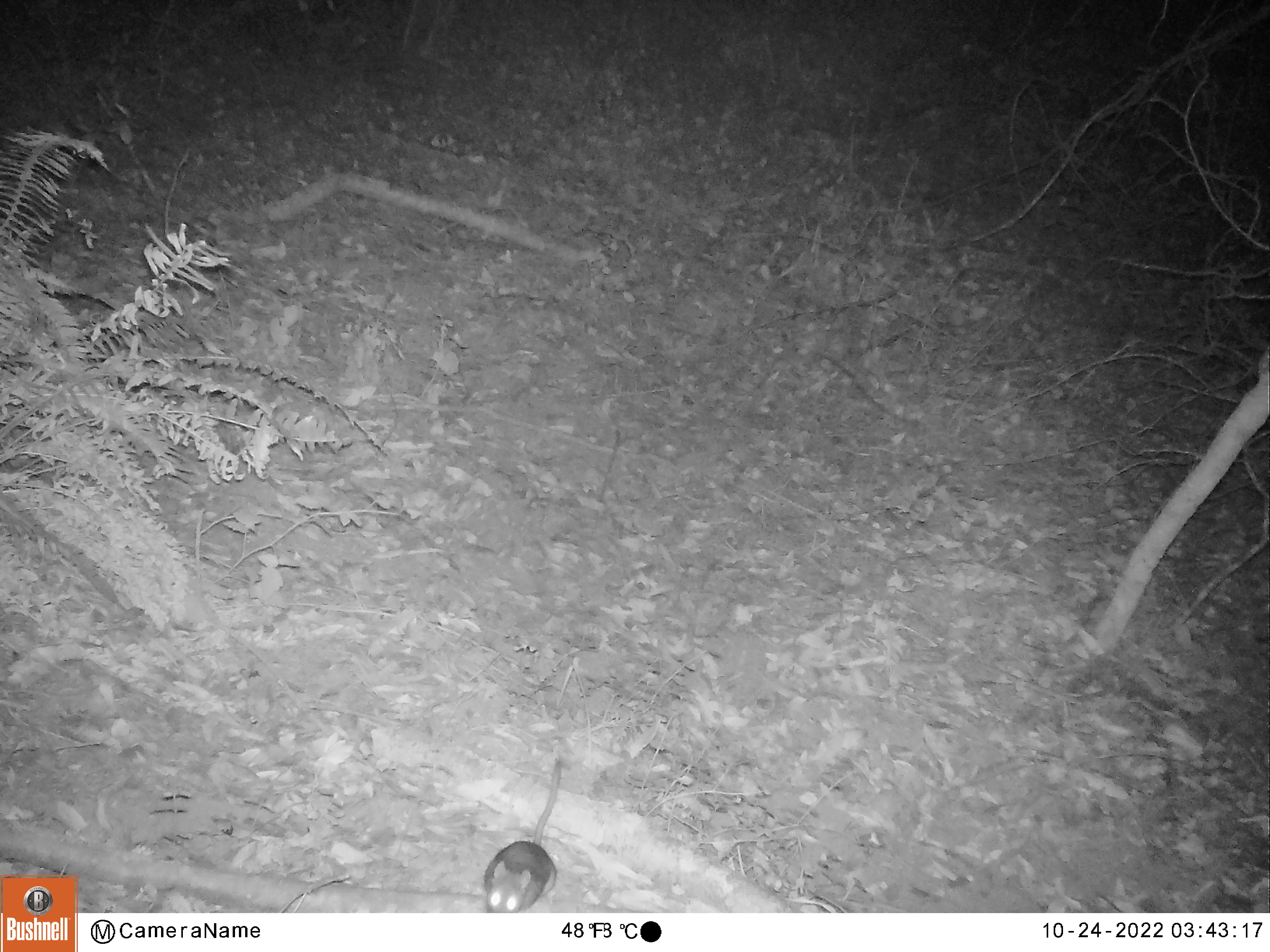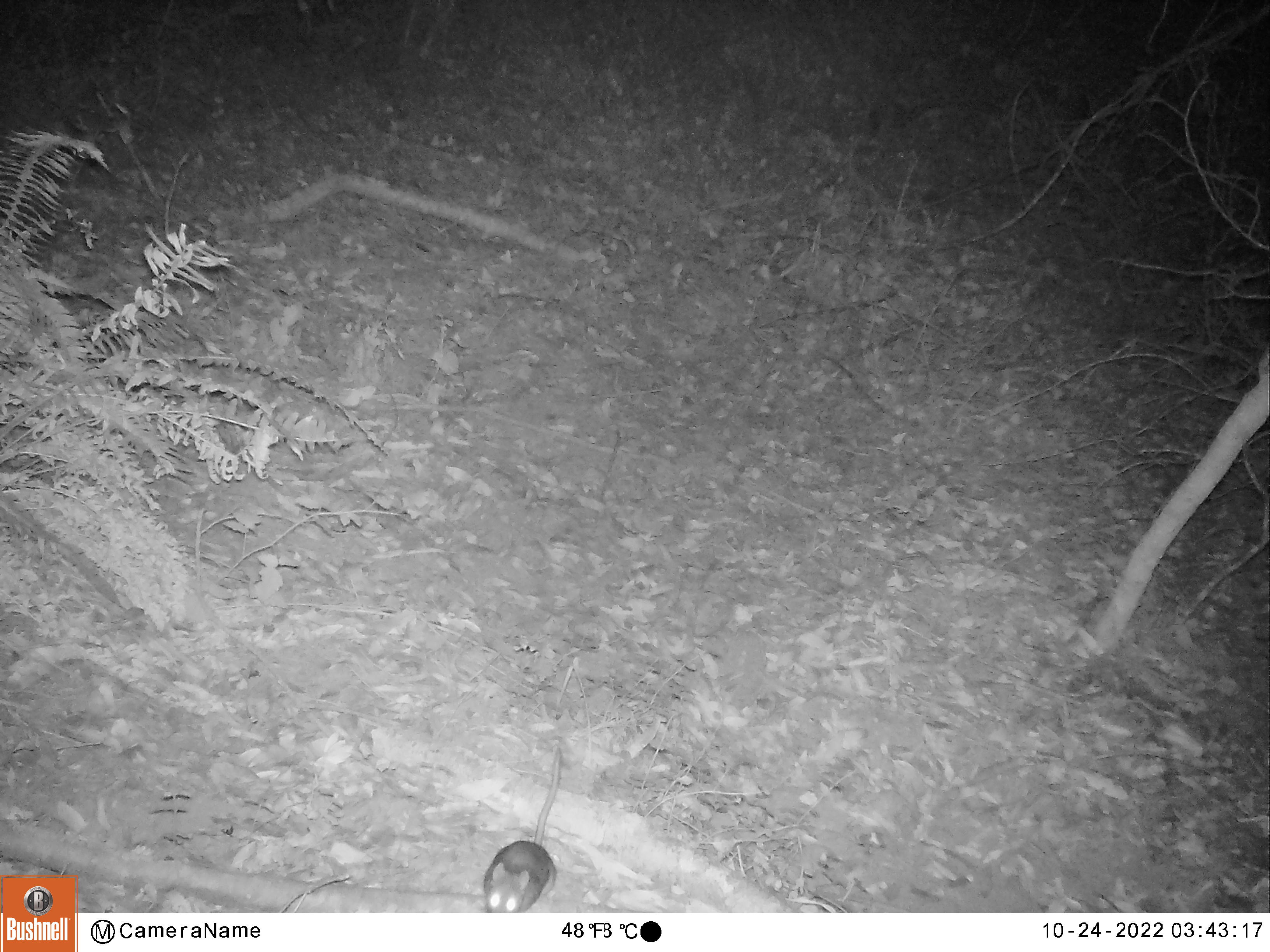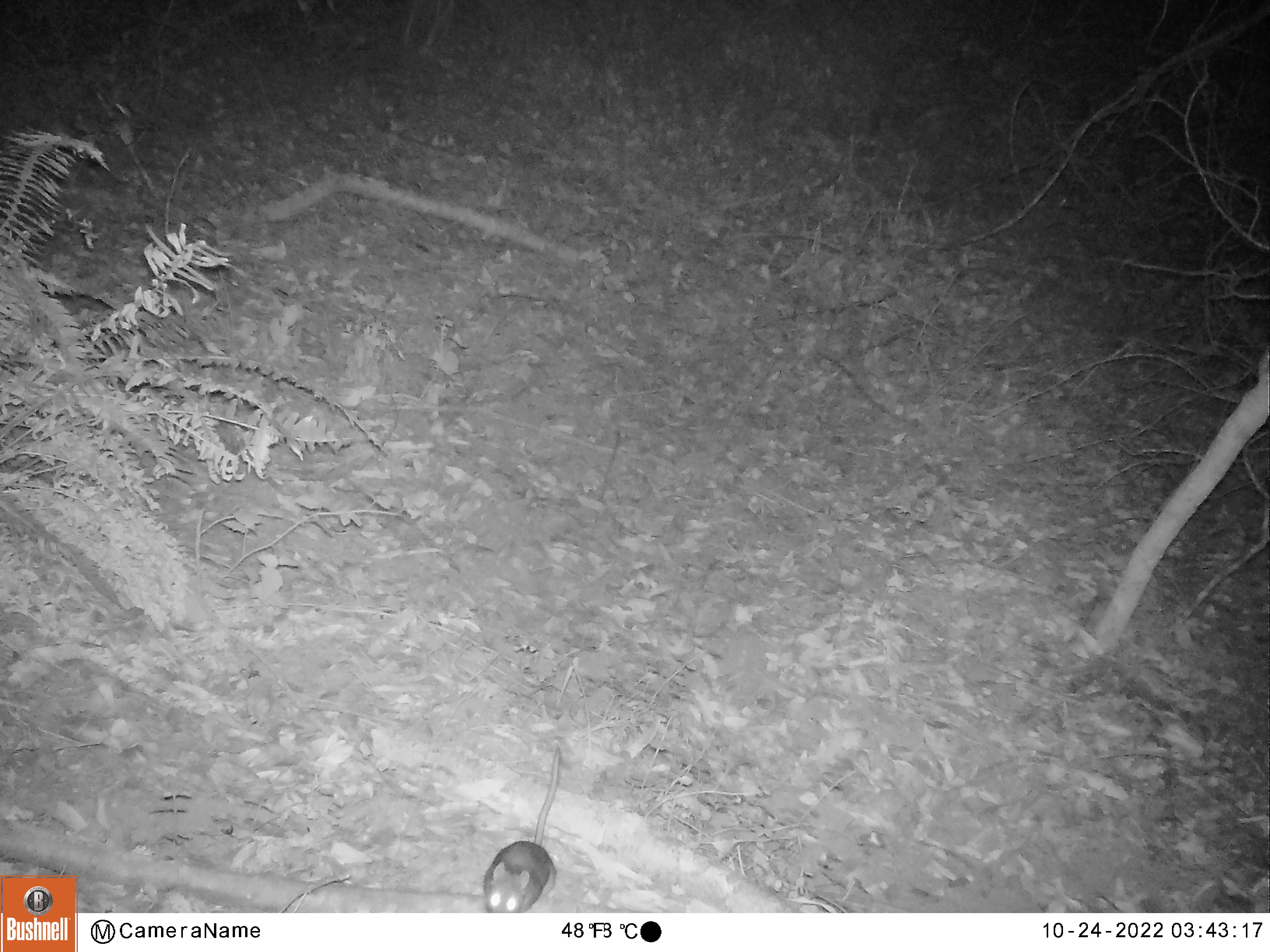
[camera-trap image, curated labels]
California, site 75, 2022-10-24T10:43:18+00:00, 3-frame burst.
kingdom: Animalia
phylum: Chordata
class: Mammalia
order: Rodentia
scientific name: Rodentia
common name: mouse or rat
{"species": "mouse or rat (Rodentia)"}